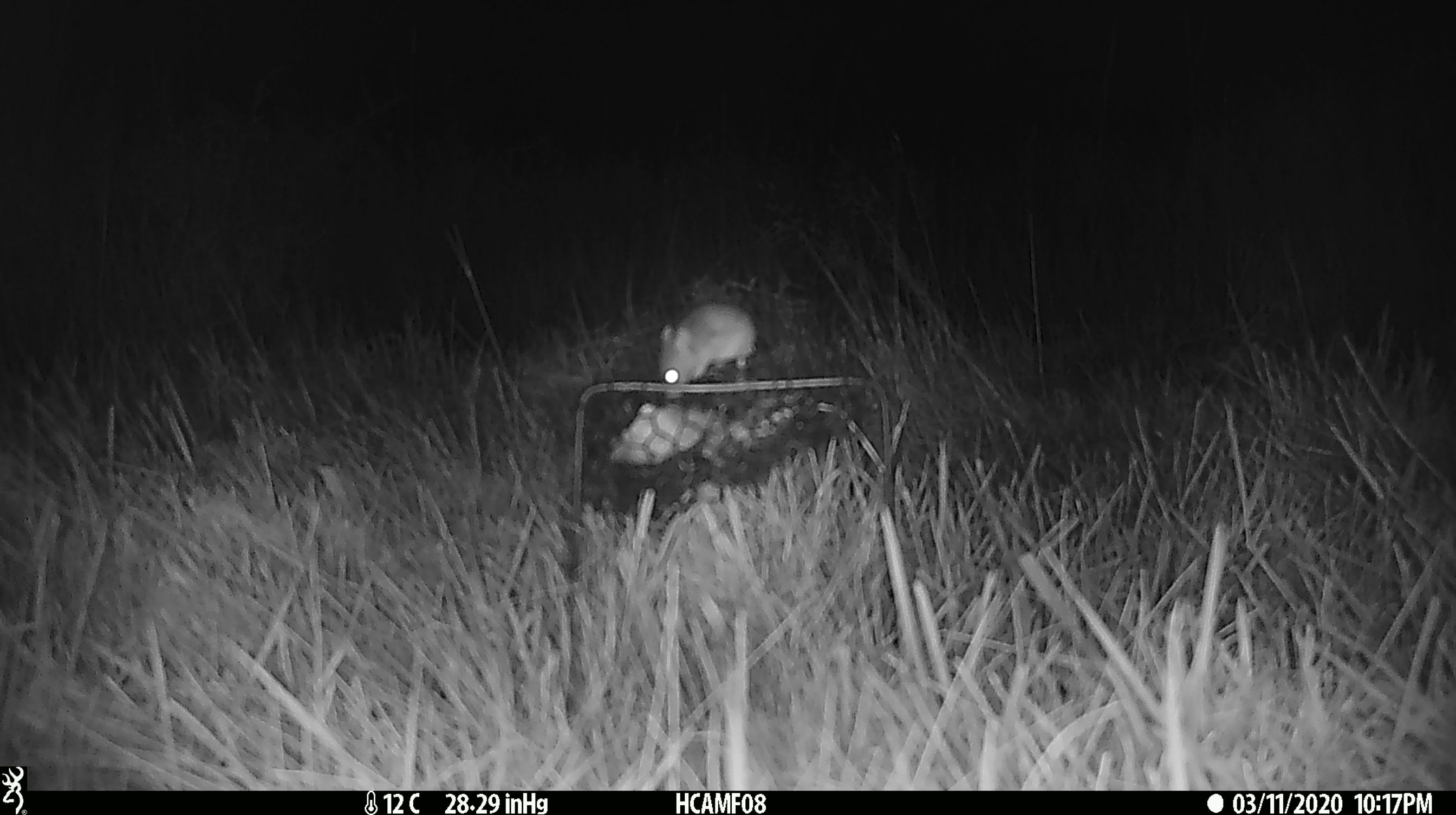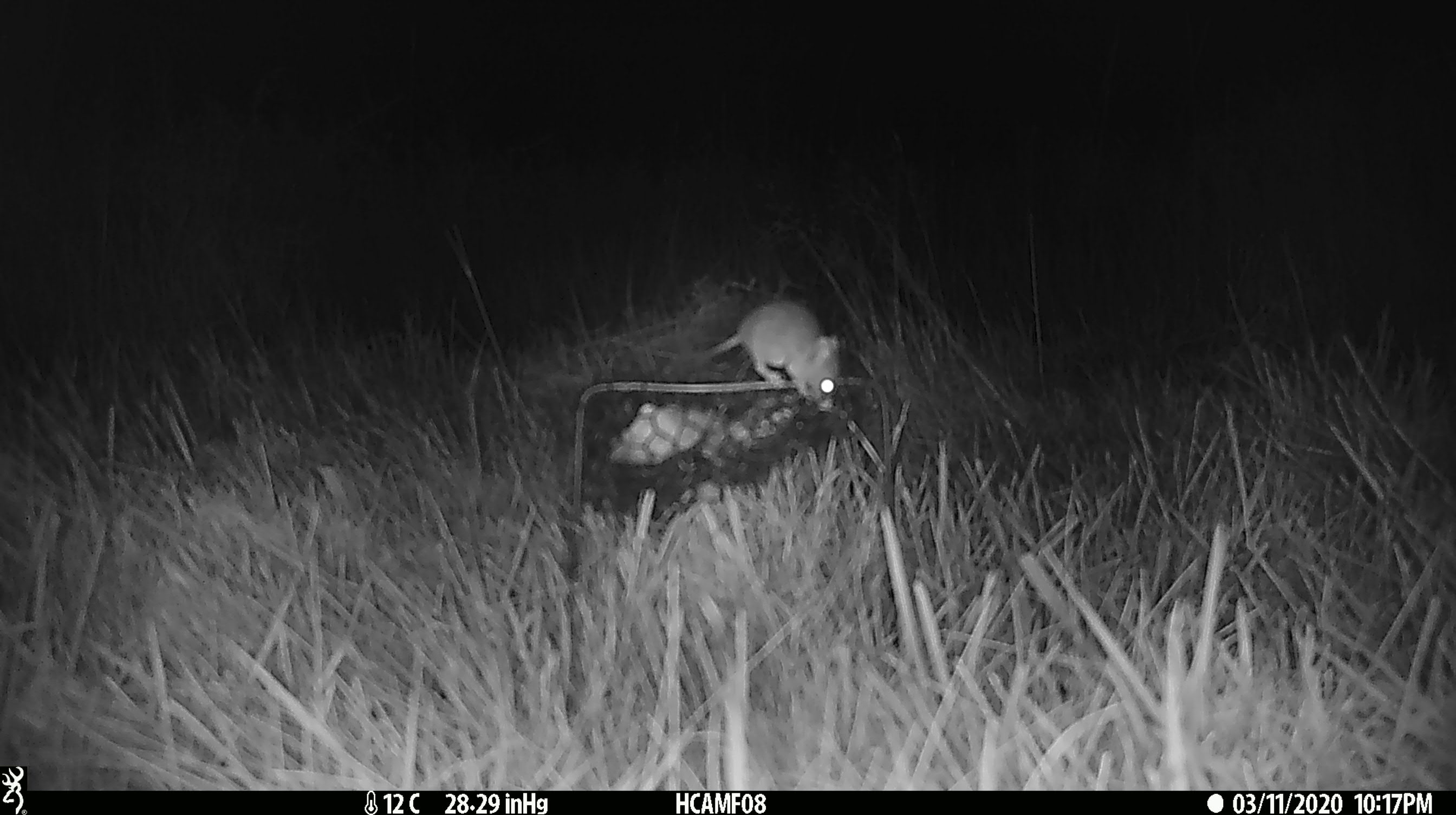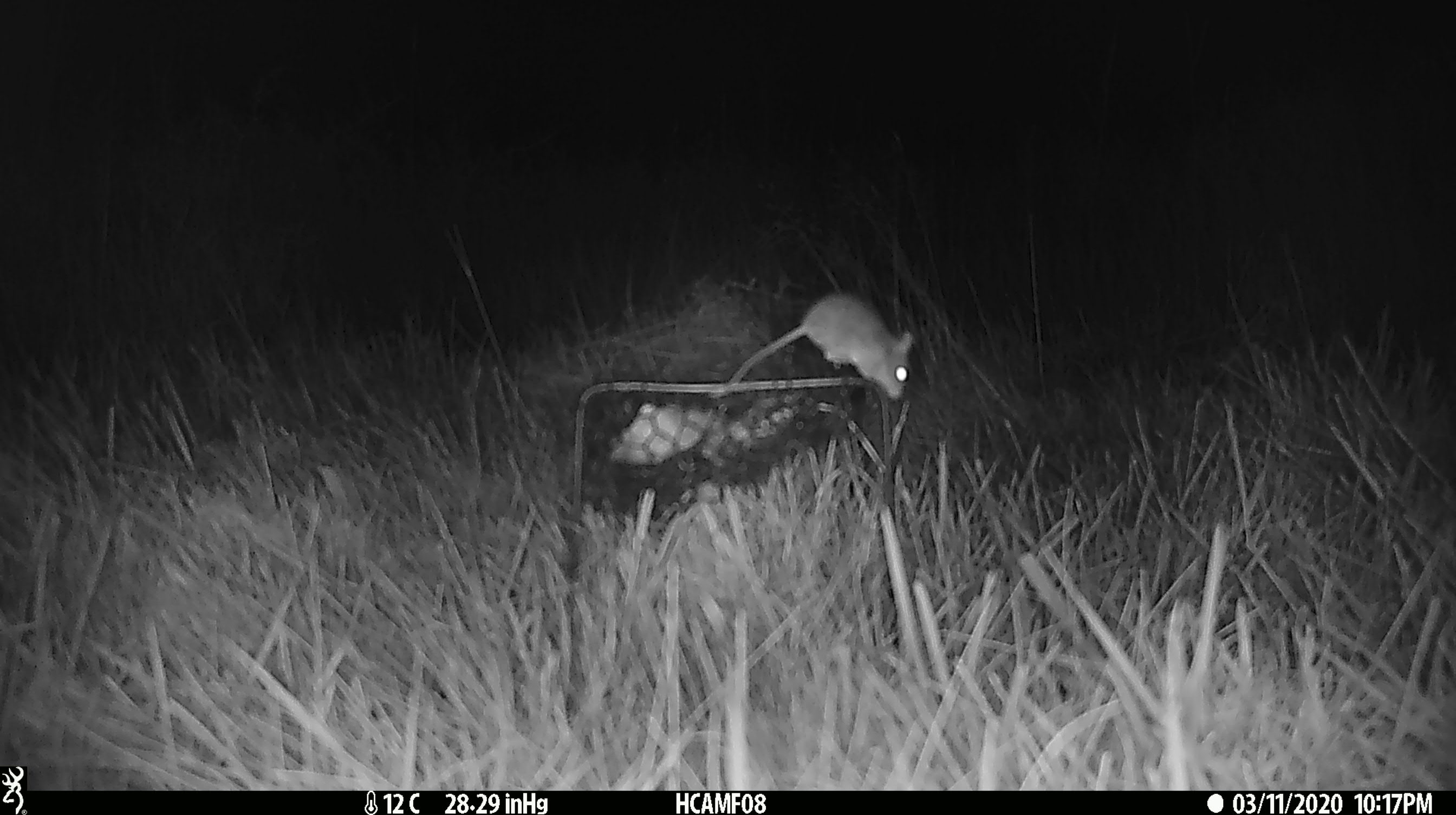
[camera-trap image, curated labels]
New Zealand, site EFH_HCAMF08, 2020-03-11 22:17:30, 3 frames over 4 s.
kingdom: Animalia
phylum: Chordata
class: Mammalia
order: Rodentia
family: Muridae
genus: Mus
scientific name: Mus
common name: mouse